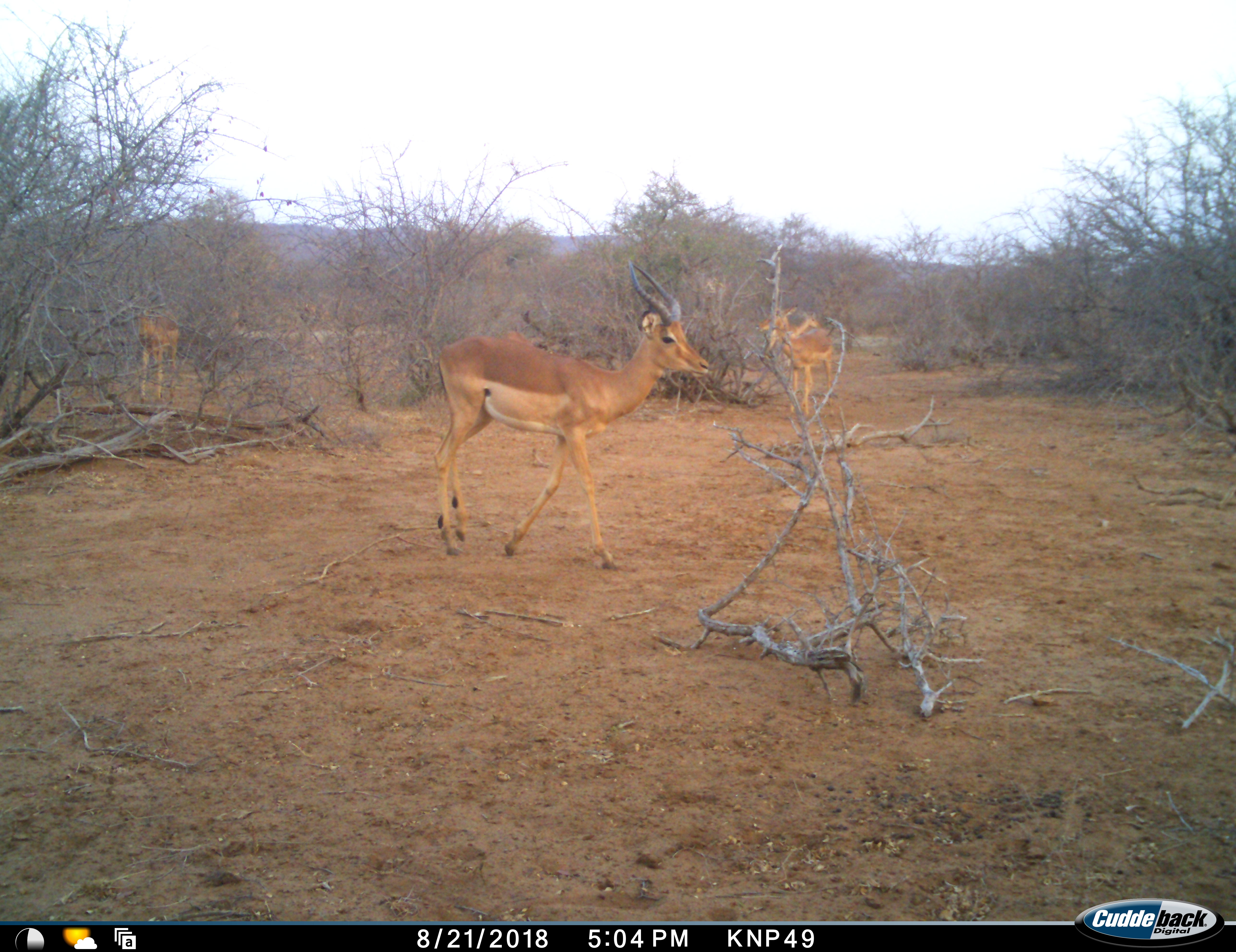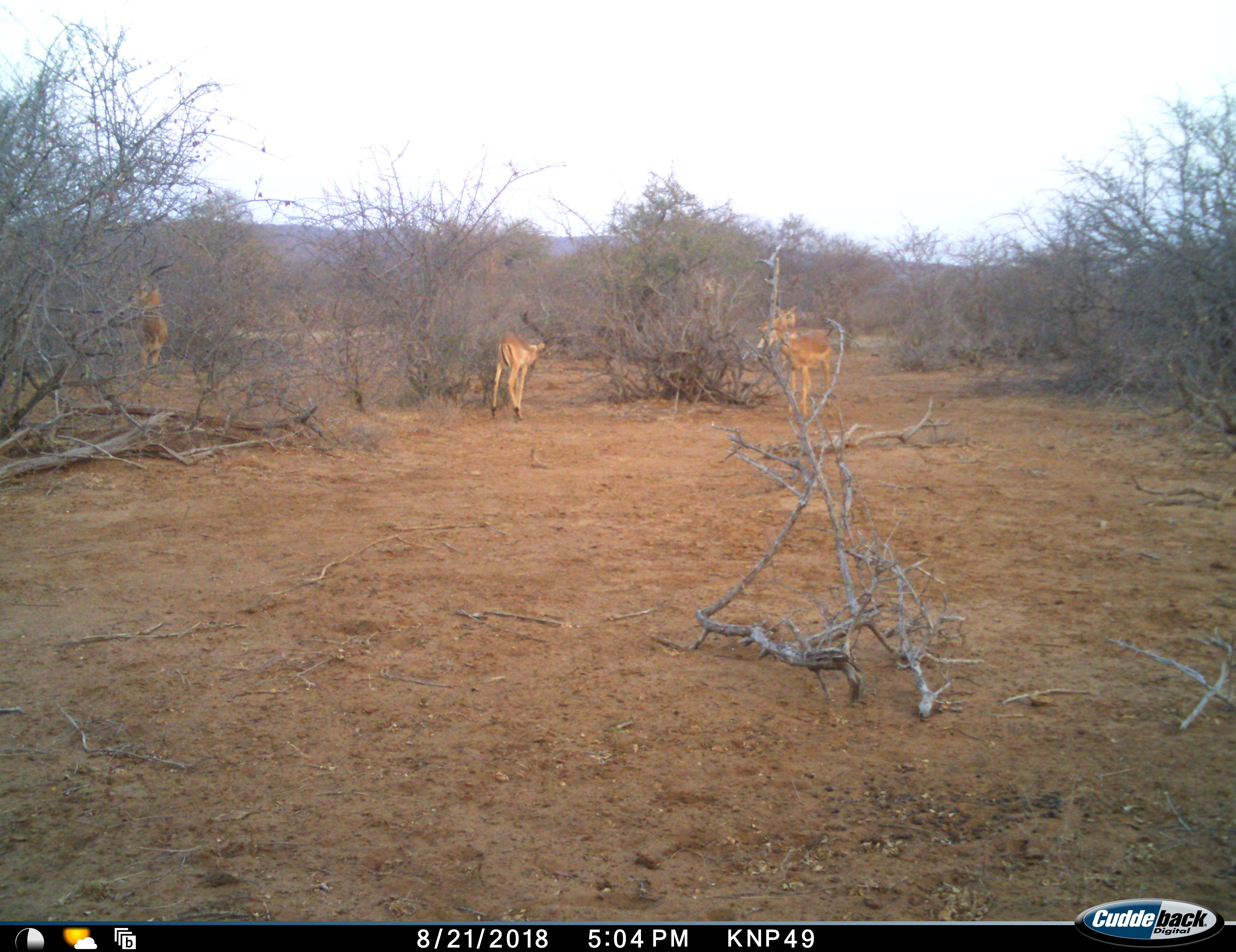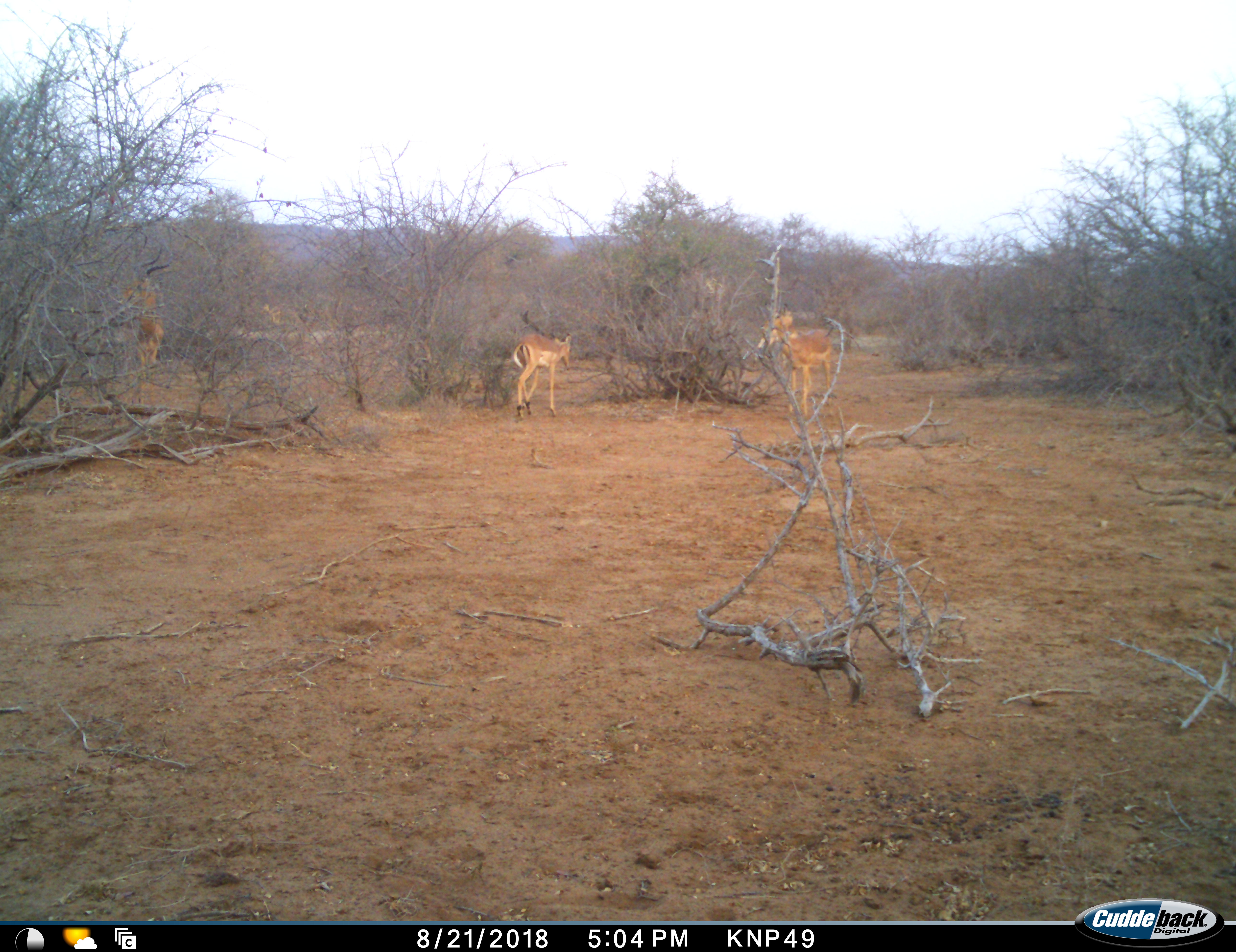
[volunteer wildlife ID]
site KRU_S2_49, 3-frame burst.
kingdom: Animalia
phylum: Chordata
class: Mammalia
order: Artiodactyla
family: Bovidae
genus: Aepyceros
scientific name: Aepyceros melampus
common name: impala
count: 4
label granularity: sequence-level